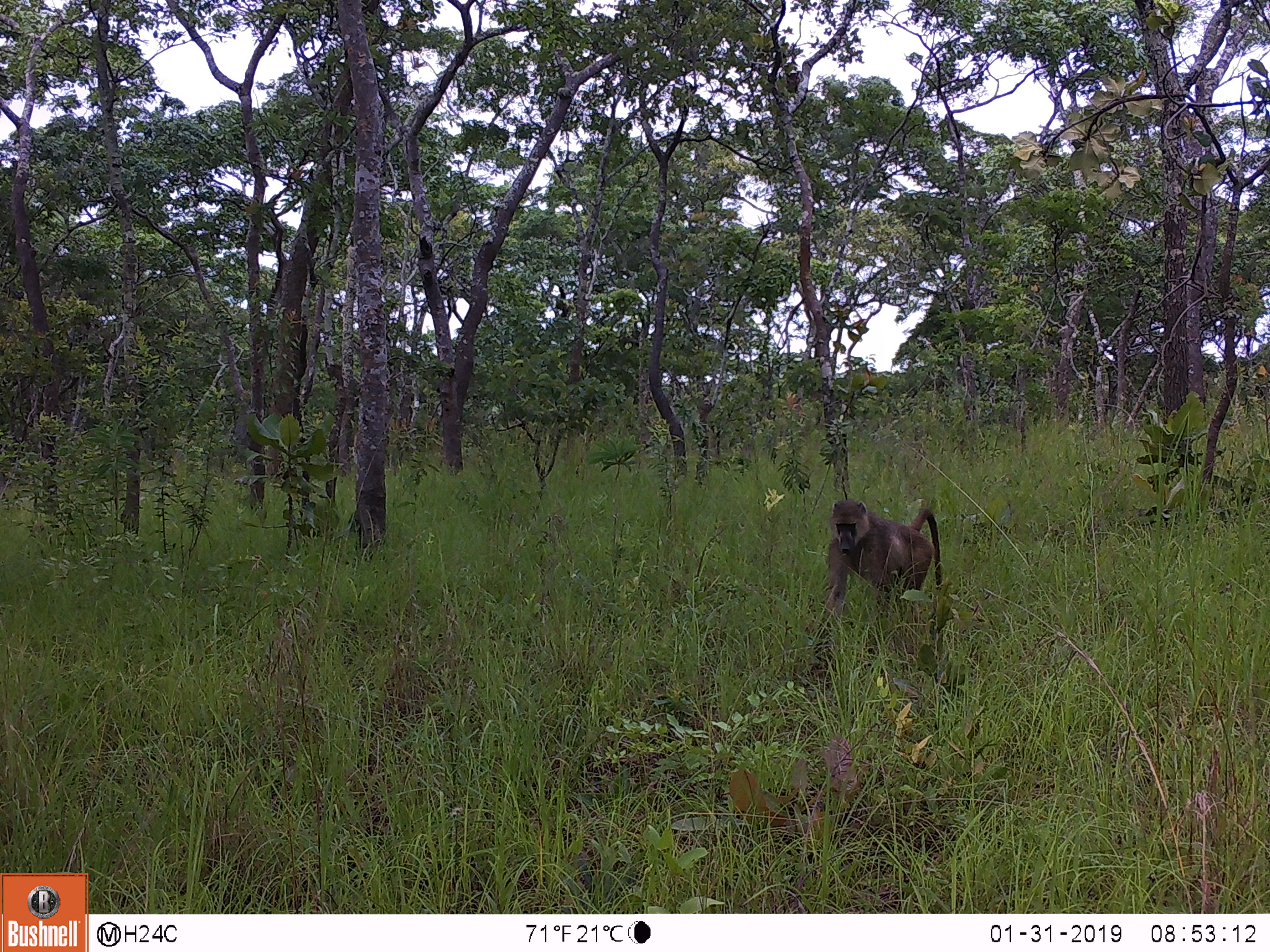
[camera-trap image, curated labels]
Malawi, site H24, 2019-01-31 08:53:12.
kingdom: Animalia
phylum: Chordata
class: Mammalia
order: Primates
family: Cercopithecidae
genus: Papio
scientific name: Papio cynocephalus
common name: yellow baboon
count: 1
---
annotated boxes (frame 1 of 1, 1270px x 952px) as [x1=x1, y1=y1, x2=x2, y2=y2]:
yellow baboon: [x1=814, y1=495, x2=946, y2=636]